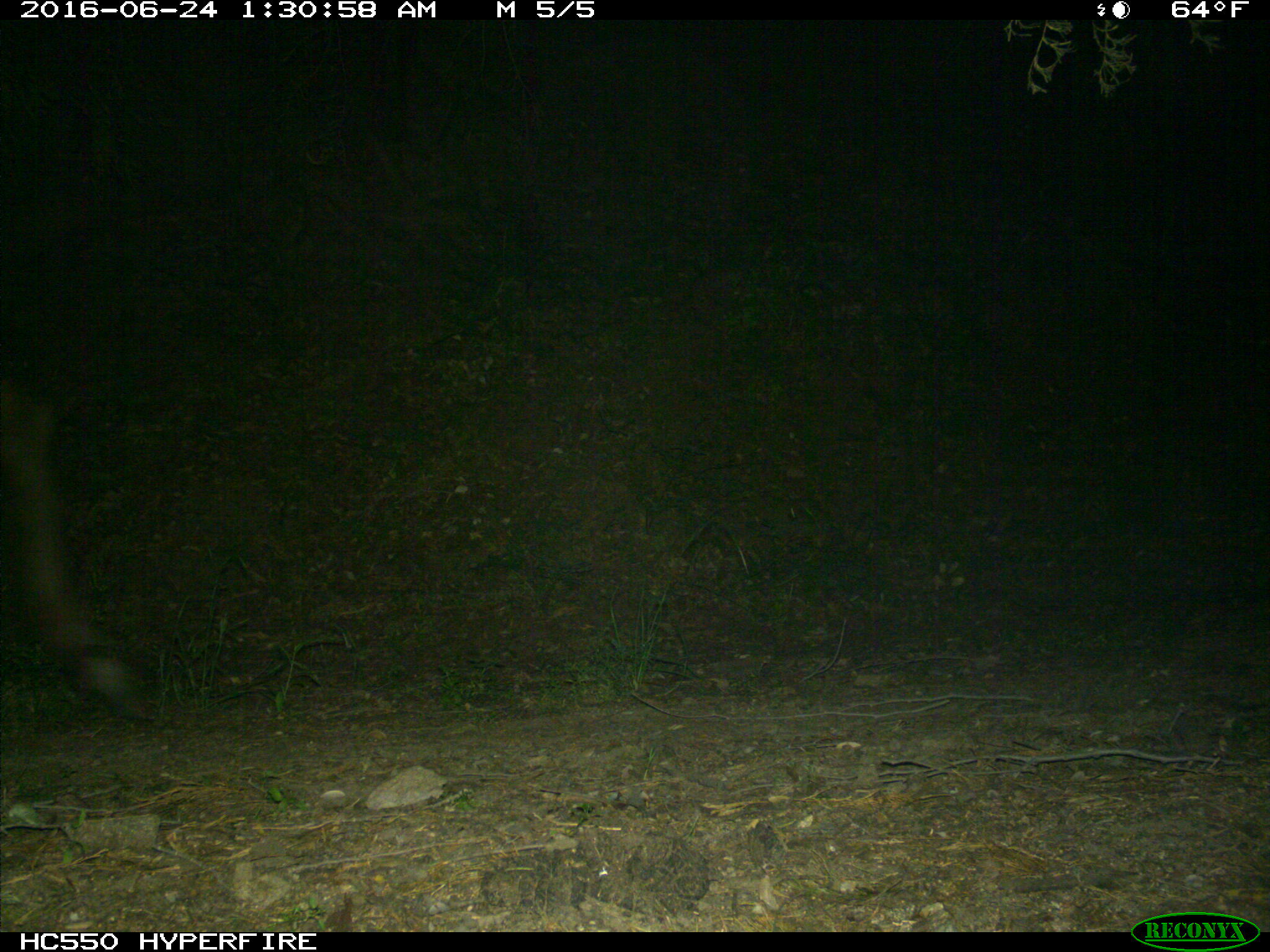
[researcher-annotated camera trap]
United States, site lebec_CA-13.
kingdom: Animalia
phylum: Chordata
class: Mammalia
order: Artiodactyla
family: Cervidae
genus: Cervus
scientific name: Cervus canadensis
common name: elk